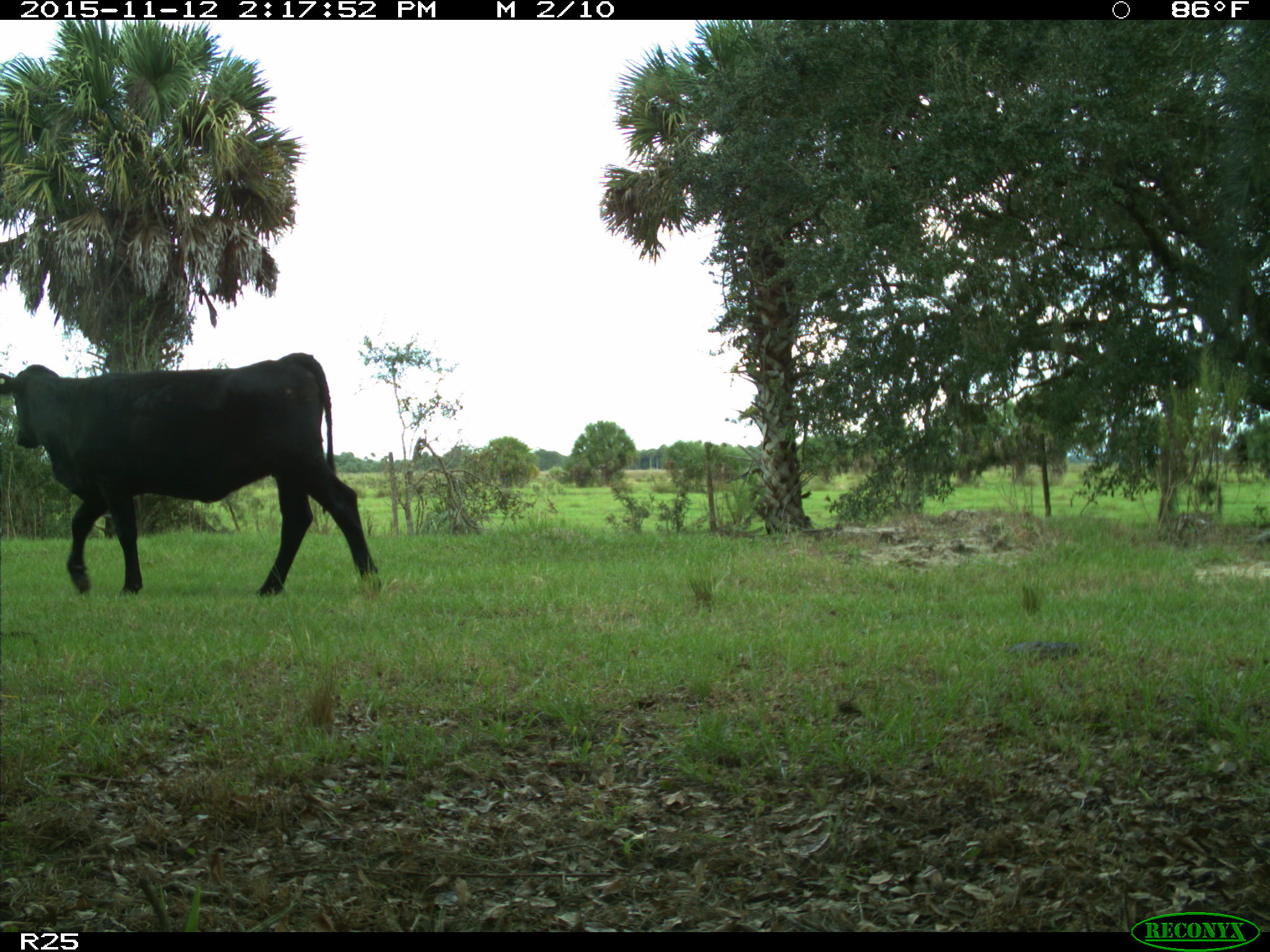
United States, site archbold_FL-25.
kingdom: Animalia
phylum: Chordata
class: Mammalia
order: Artiodactyla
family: Bovidae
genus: Bos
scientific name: Bos taurus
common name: domestic cow